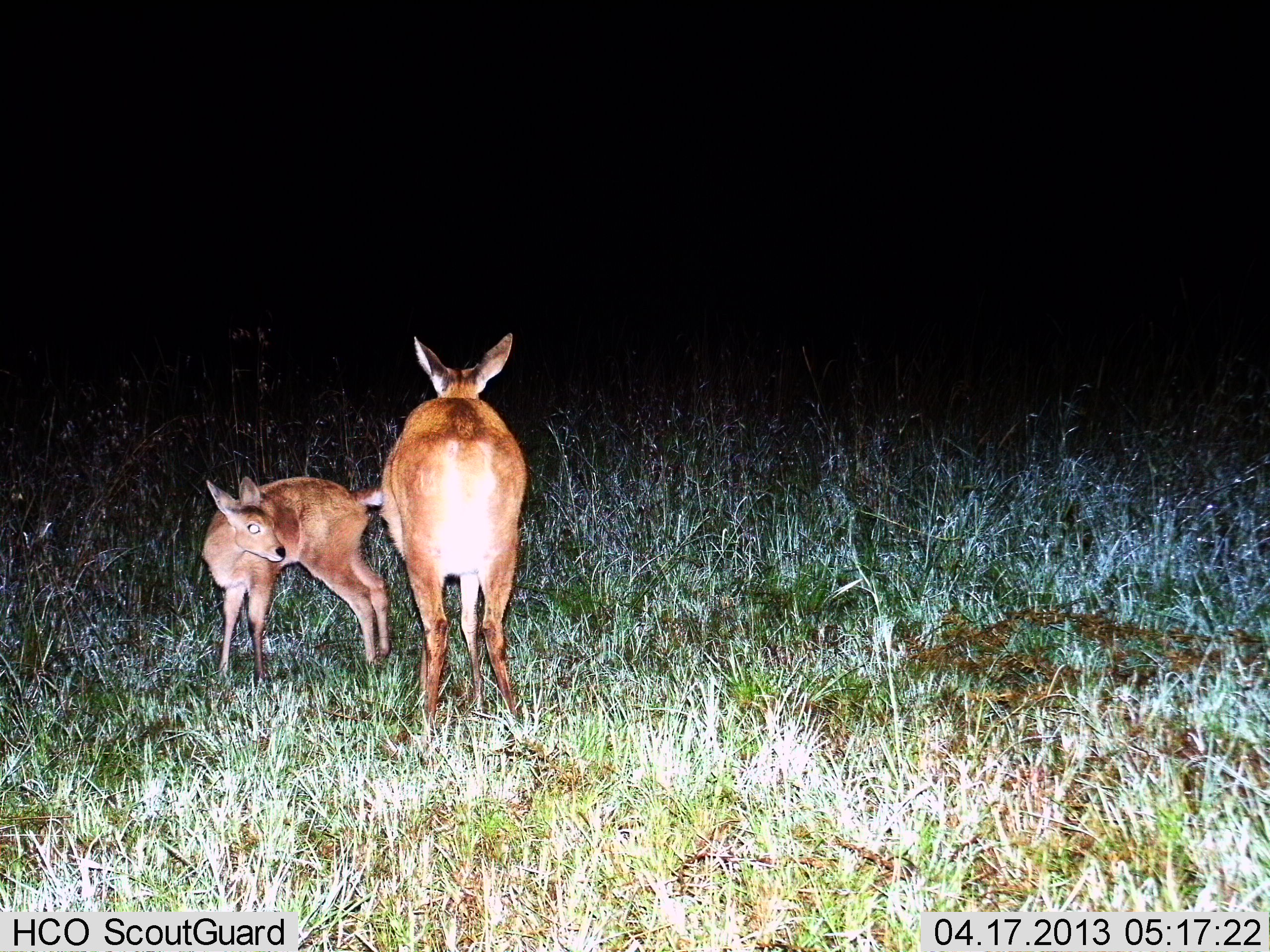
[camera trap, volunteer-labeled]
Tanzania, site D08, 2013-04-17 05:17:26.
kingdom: Animalia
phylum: Chordata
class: Mammalia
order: Artiodactyla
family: Bovidae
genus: Redunca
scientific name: Redunca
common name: reedbuck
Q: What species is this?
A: Reedbuck (Redunca).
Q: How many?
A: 2.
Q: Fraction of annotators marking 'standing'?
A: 100%.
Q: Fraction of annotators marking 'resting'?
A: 0%.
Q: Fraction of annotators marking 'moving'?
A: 0%.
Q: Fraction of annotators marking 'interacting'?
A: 0%.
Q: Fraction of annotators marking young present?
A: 90%.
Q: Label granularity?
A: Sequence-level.